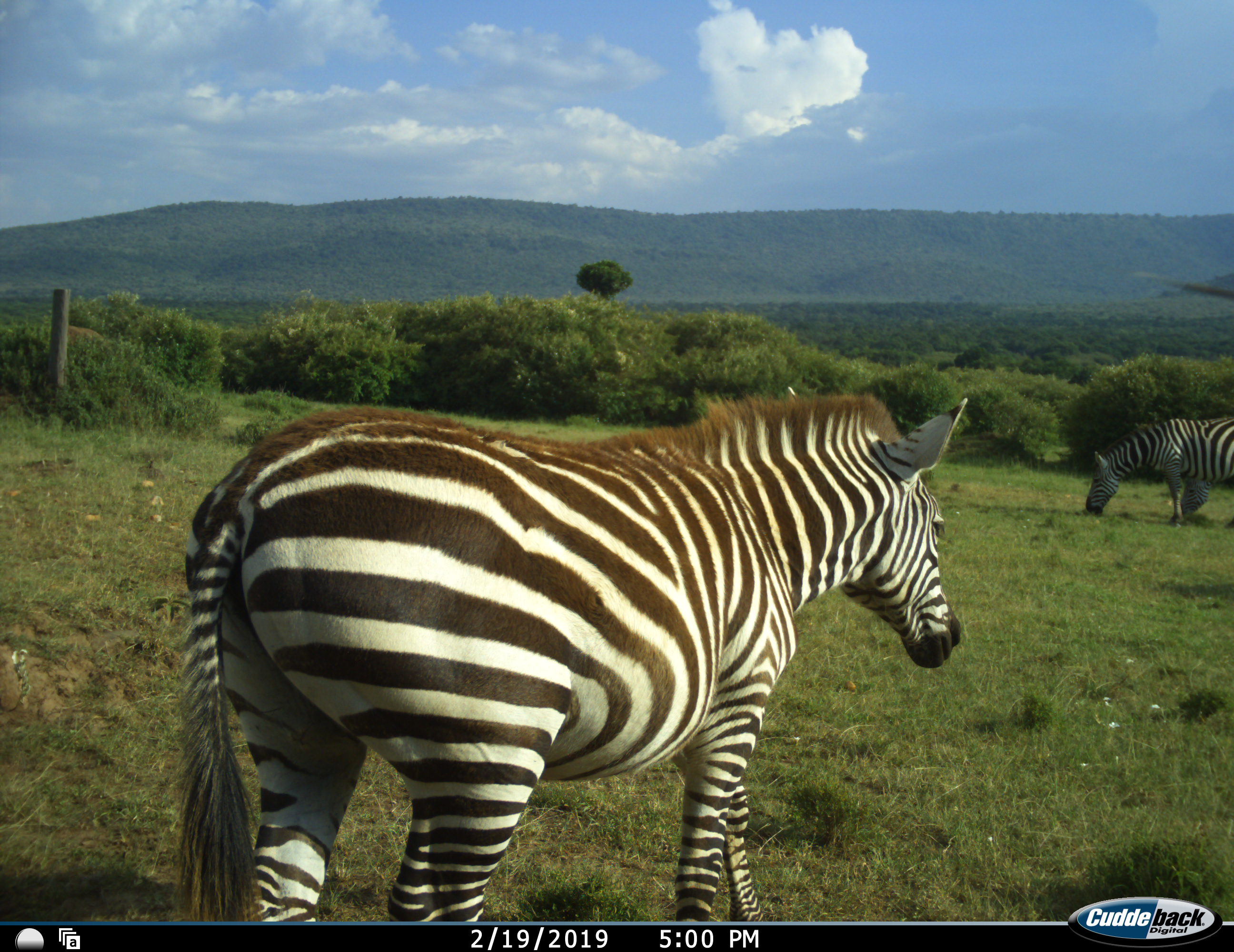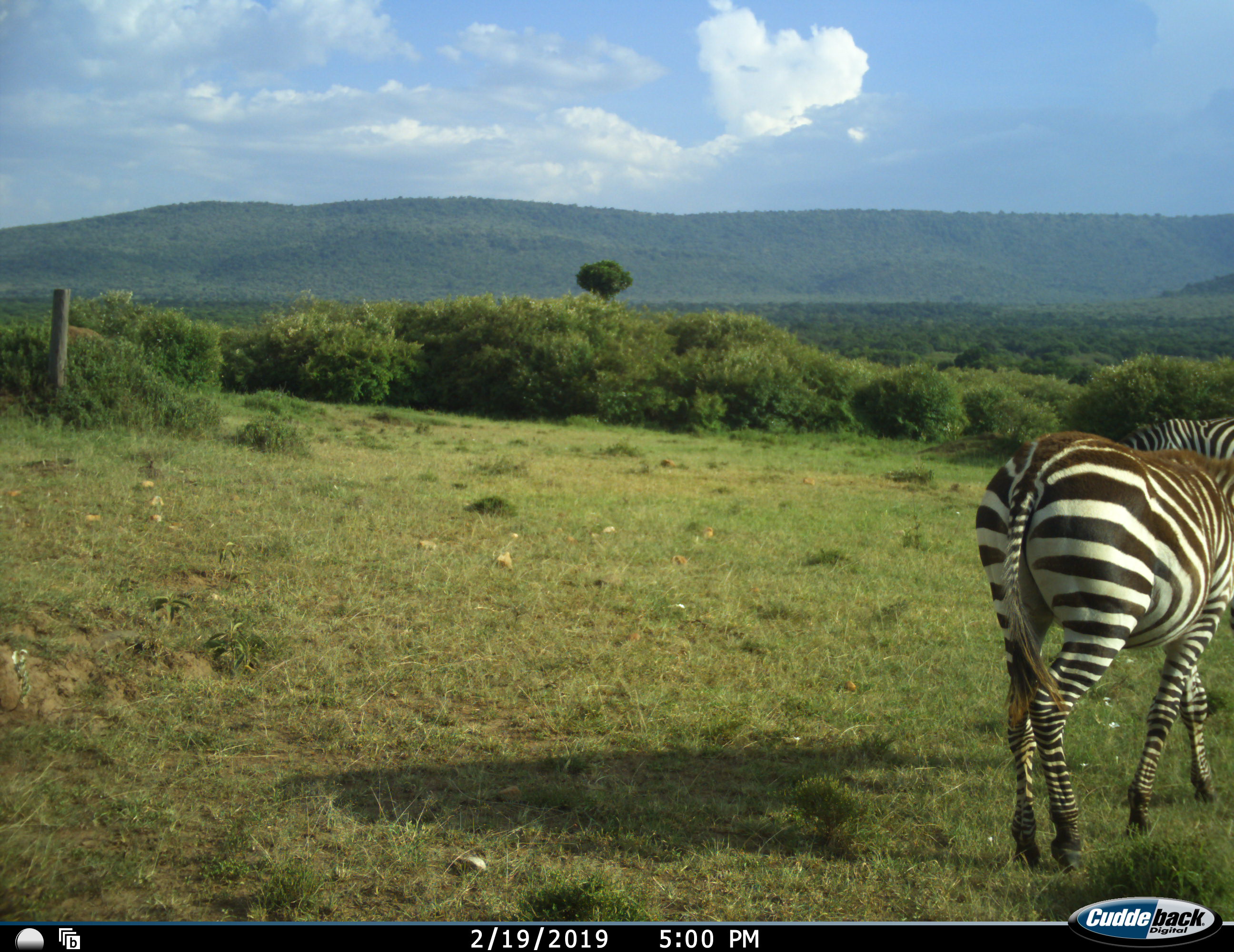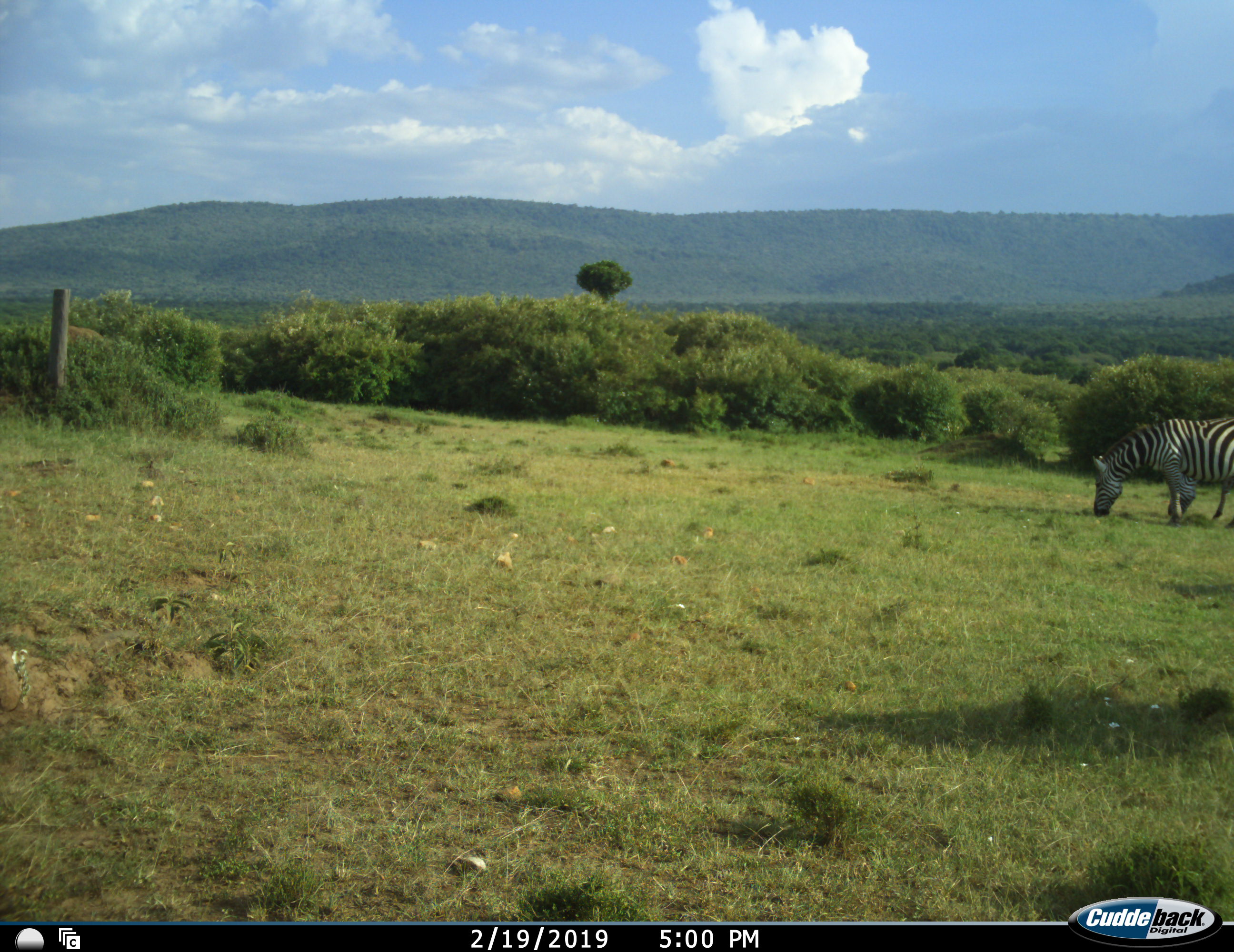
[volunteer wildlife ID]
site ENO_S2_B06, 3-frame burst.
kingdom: Animalia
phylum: Chordata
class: Mammalia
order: Perissodactyla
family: Equidae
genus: Equus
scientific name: Equus quagga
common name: plains zebra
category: zebraplains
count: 2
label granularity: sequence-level